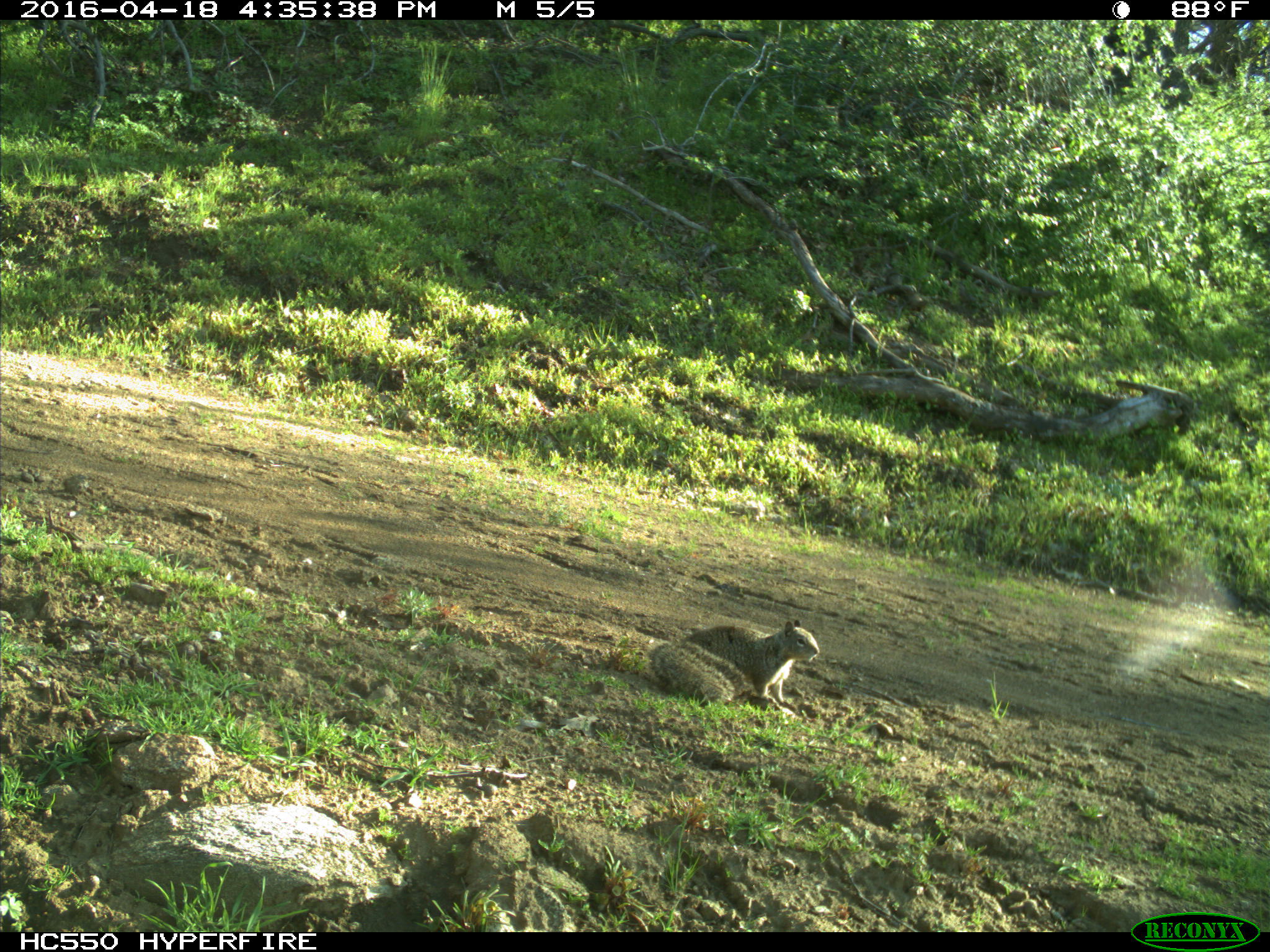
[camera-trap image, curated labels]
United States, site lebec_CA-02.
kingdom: Animalia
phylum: Chordata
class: Mammalia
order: Rodentia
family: Sciuridae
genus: Otospermophilus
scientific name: Otospermophilus beecheyi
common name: california ground squirrel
Otospermophilus beecheyi (california ground squirrel).